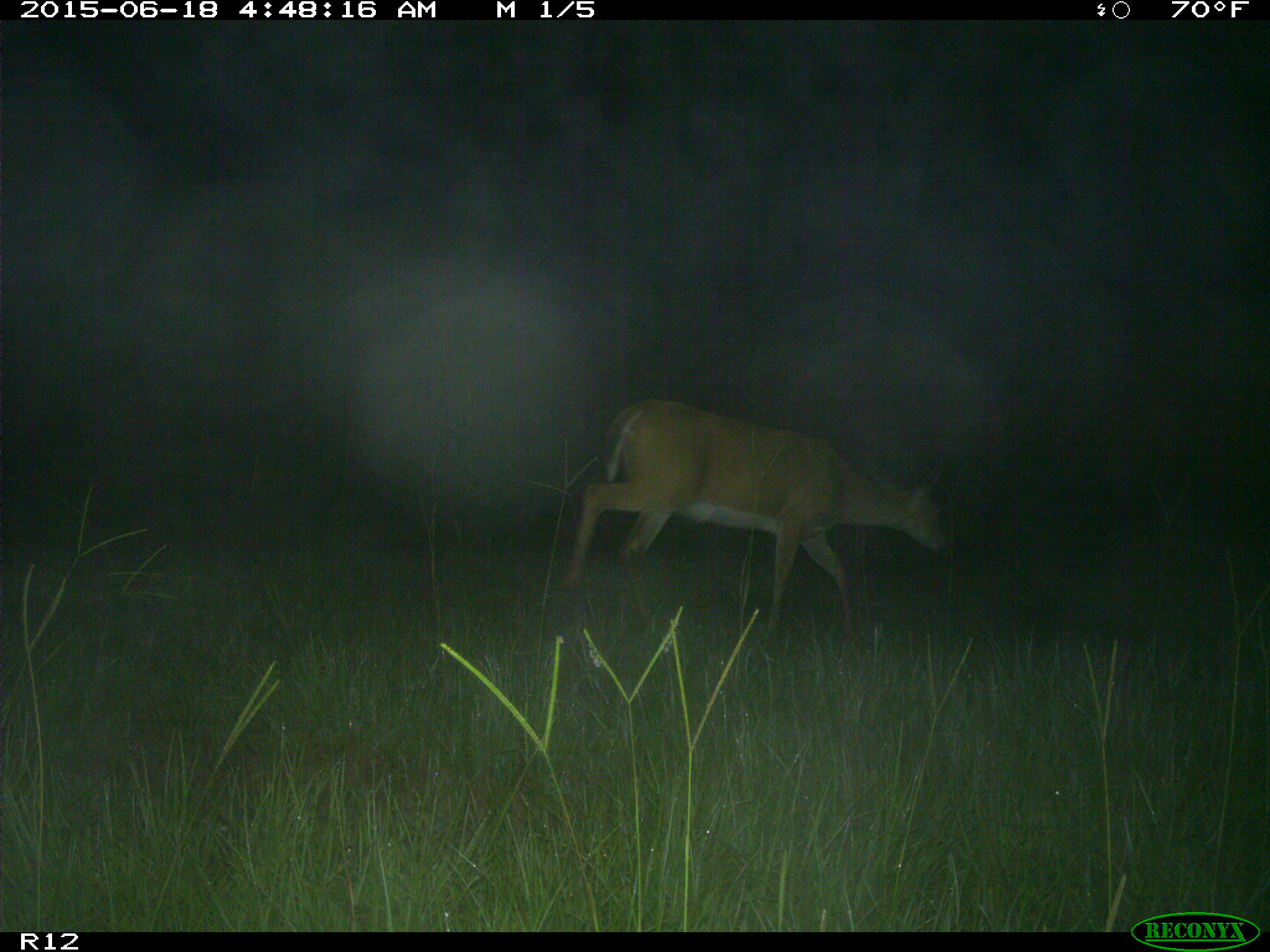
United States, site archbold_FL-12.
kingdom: Animalia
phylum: Chordata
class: Mammalia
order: Artiodactyla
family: Cervidae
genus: Odocoileus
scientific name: Odocoileus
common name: deer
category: unidentified deer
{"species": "unidentified deer (deer) (Odocoileus)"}